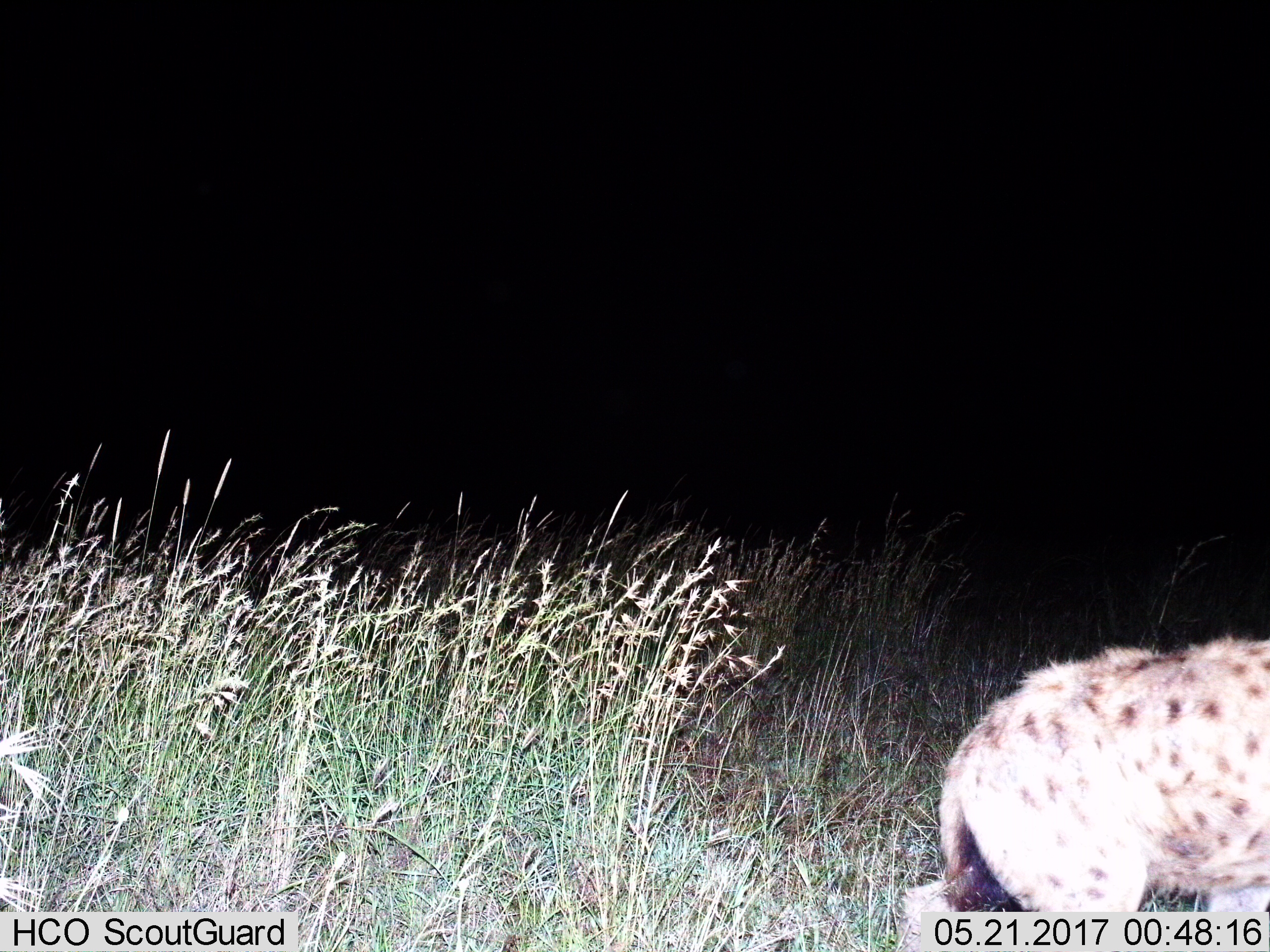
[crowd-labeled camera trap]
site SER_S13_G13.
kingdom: Animalia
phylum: Chordata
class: Mammalia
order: Carnivora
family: Hyaenidae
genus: Crocuta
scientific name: Crocuta crocuta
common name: spotted hyena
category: hyenaspotted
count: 1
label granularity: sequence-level